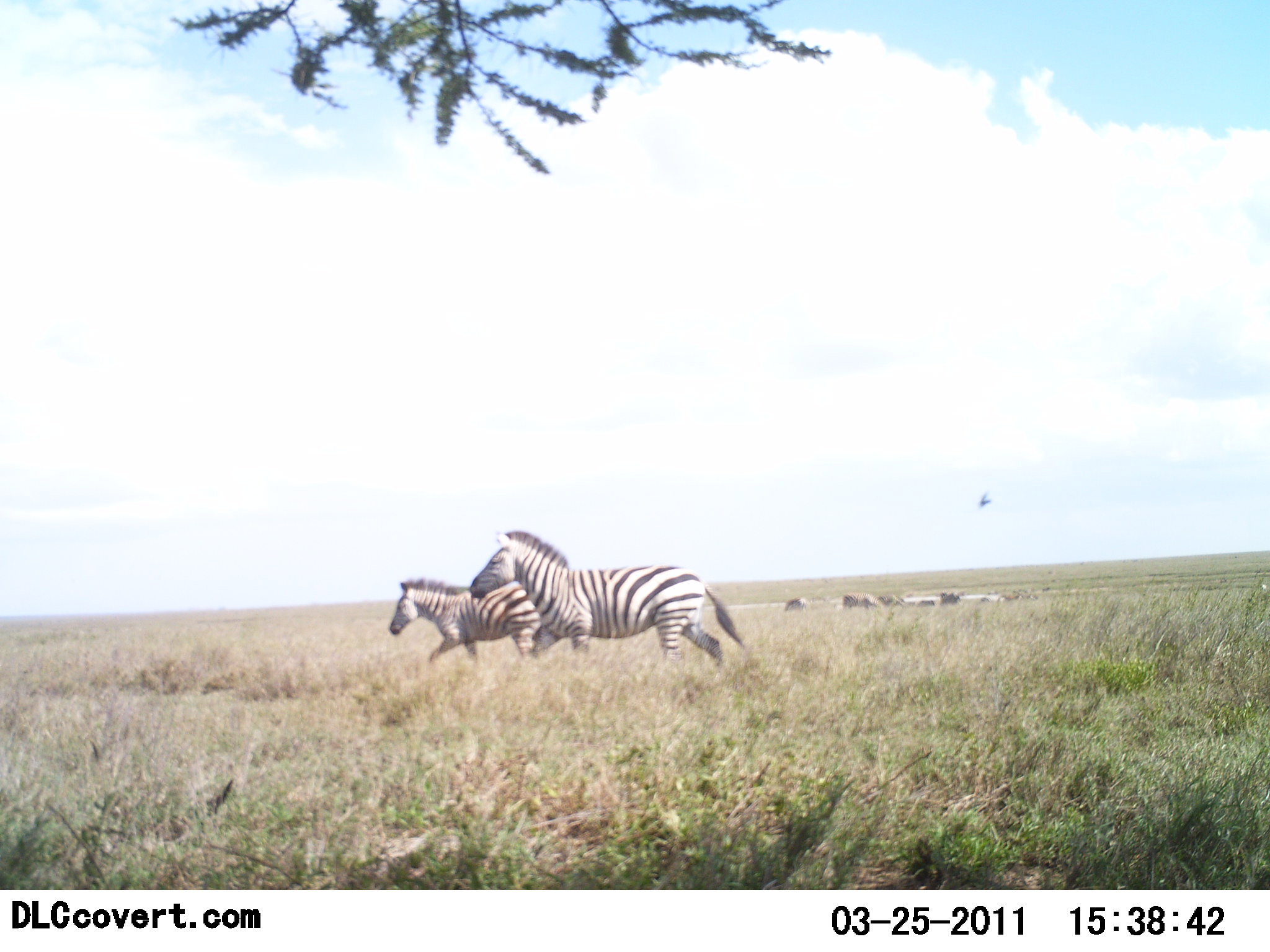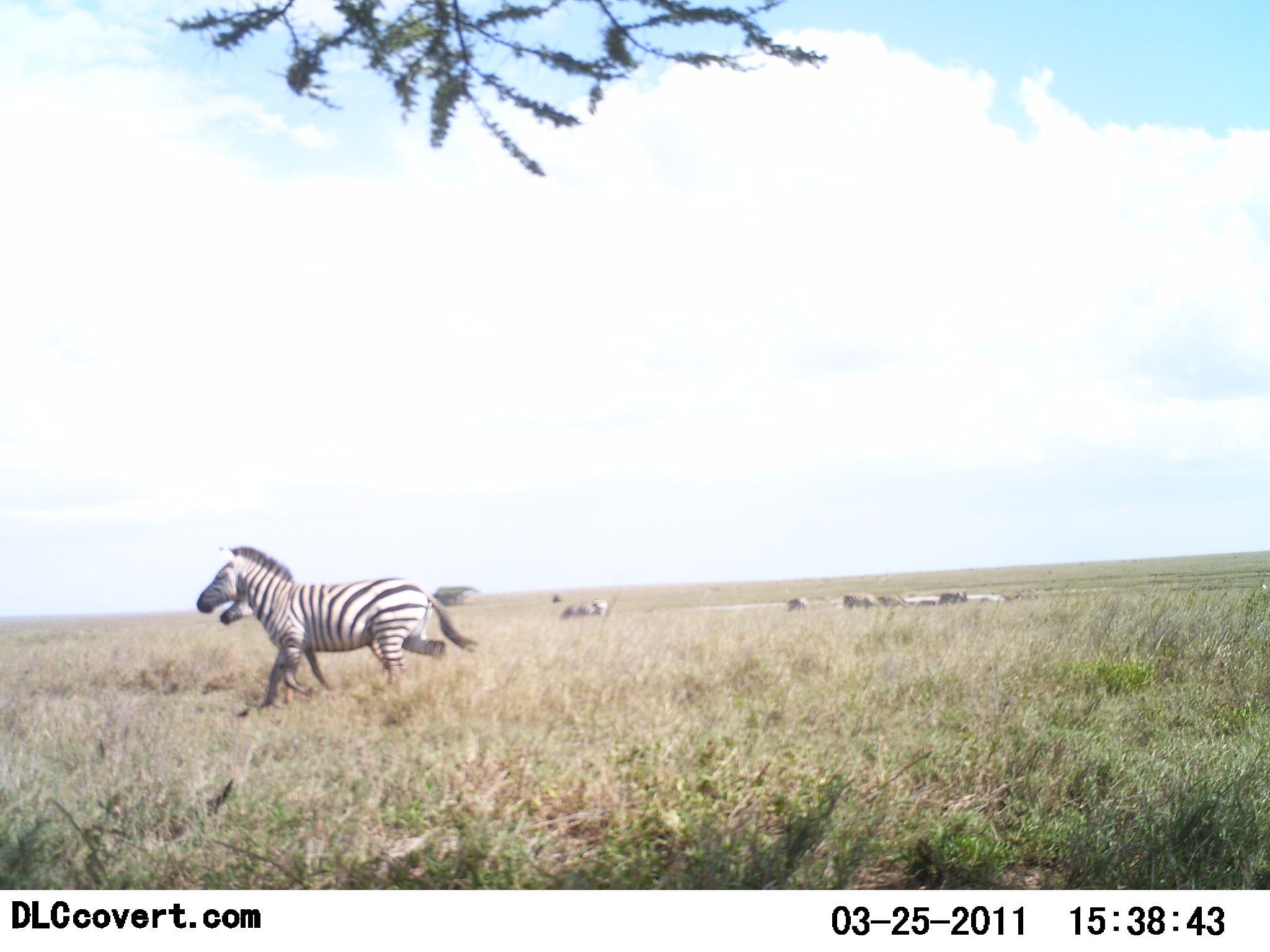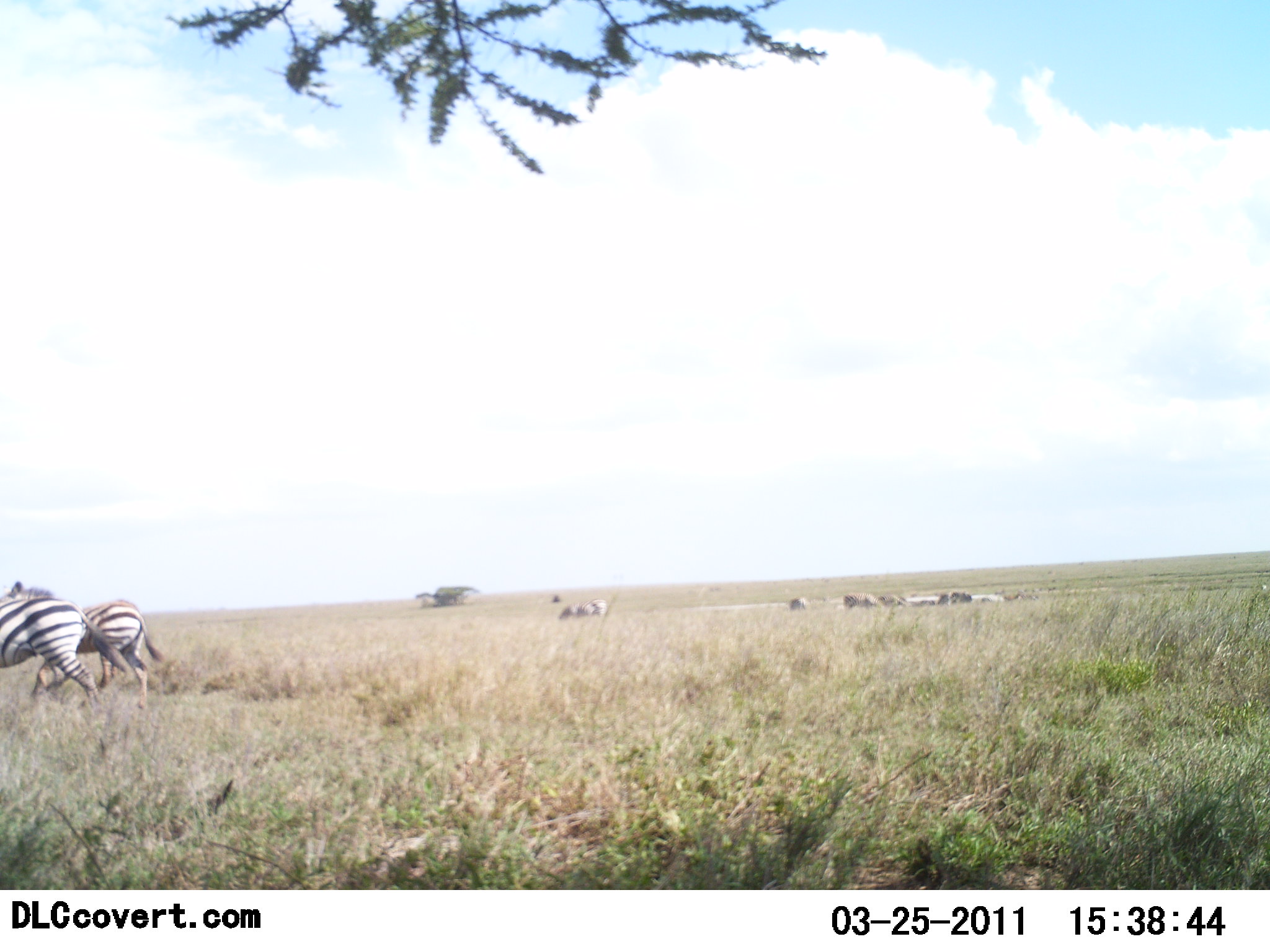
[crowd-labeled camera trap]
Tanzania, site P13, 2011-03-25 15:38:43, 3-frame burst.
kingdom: Animalia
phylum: Chordata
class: Mammalia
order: Perissodactyla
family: Equidae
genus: Equus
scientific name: Equus quagga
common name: plains zebra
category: zebra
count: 2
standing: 7%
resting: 0%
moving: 100%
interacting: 0%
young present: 7%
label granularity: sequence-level